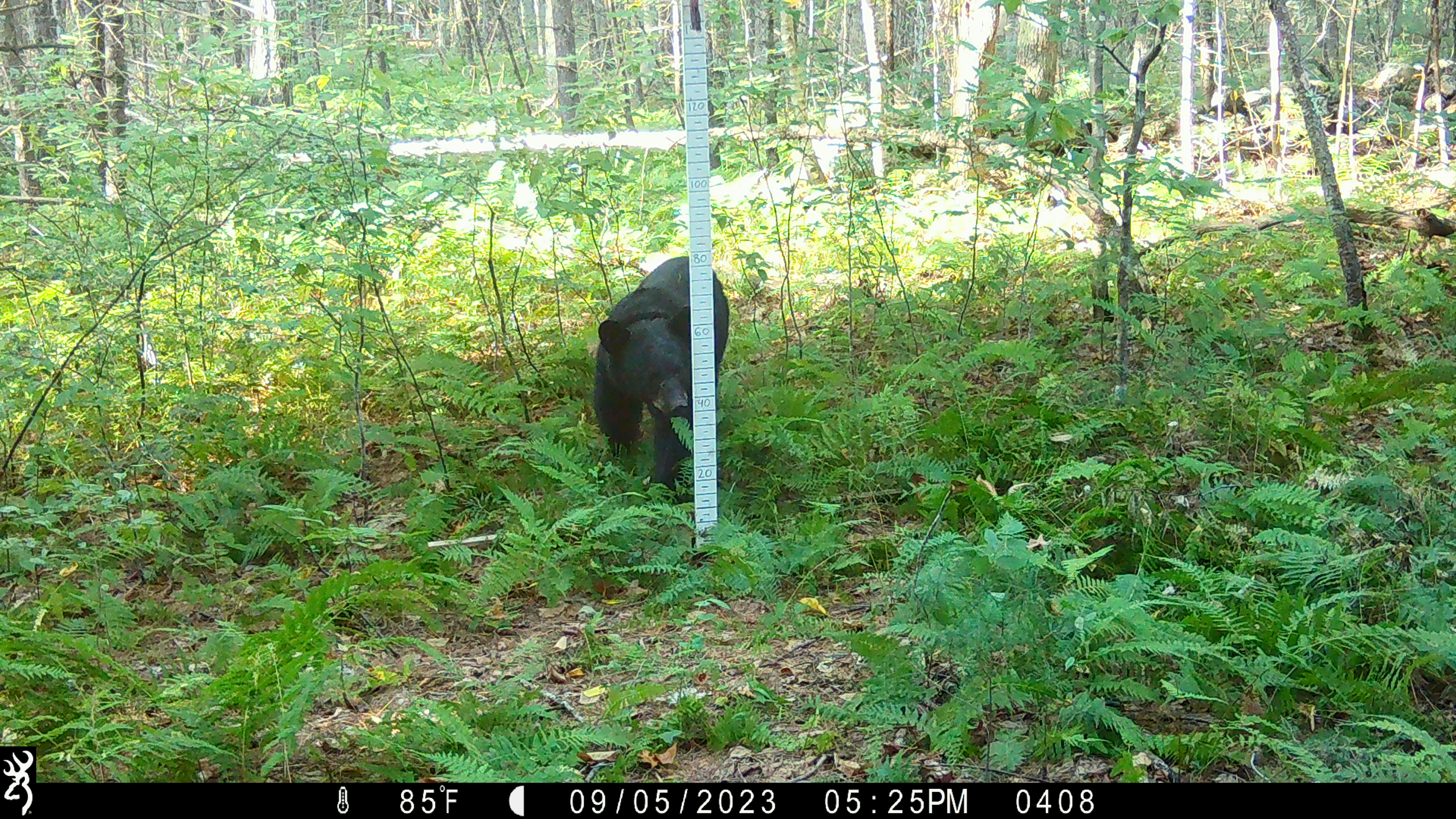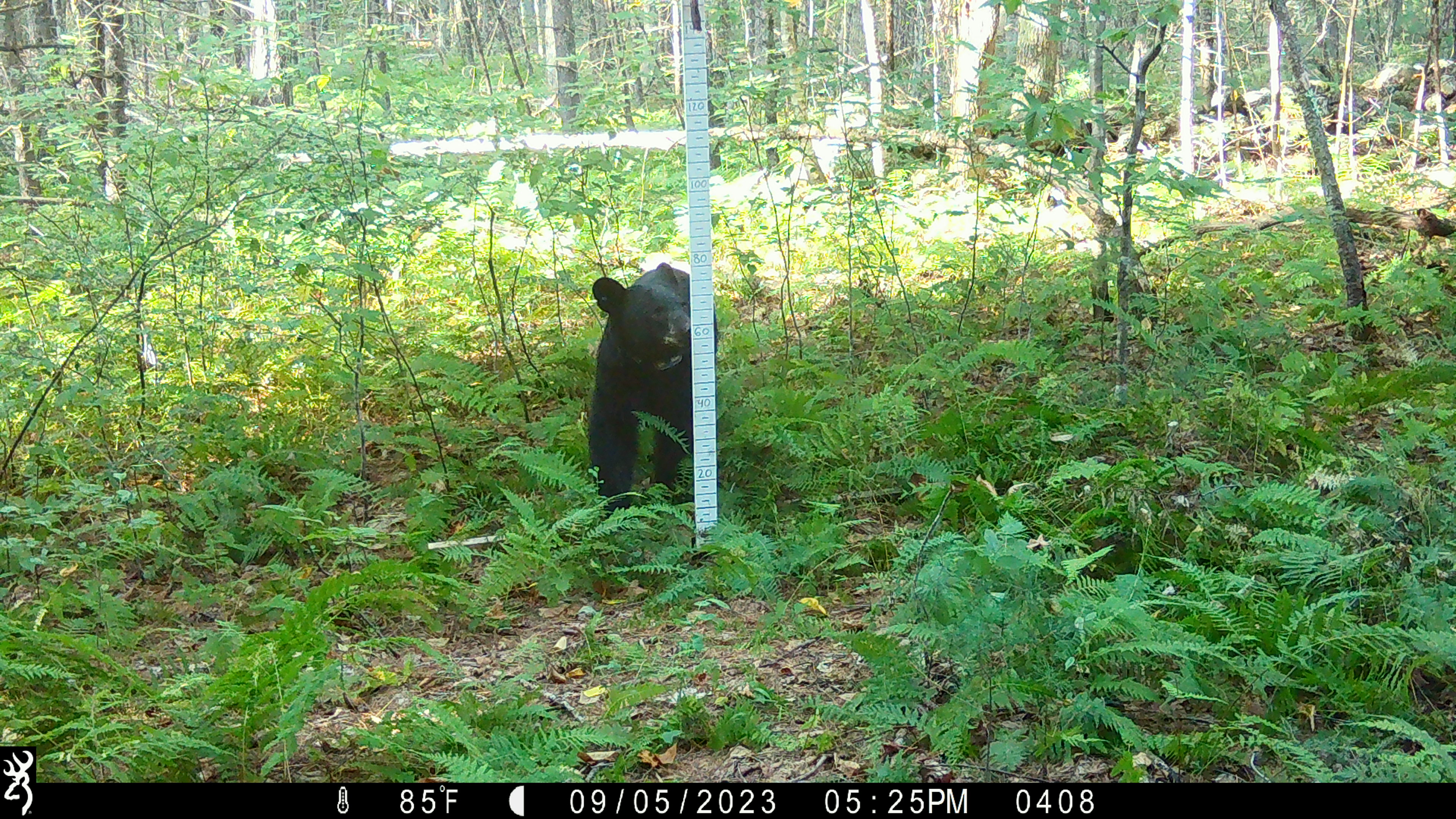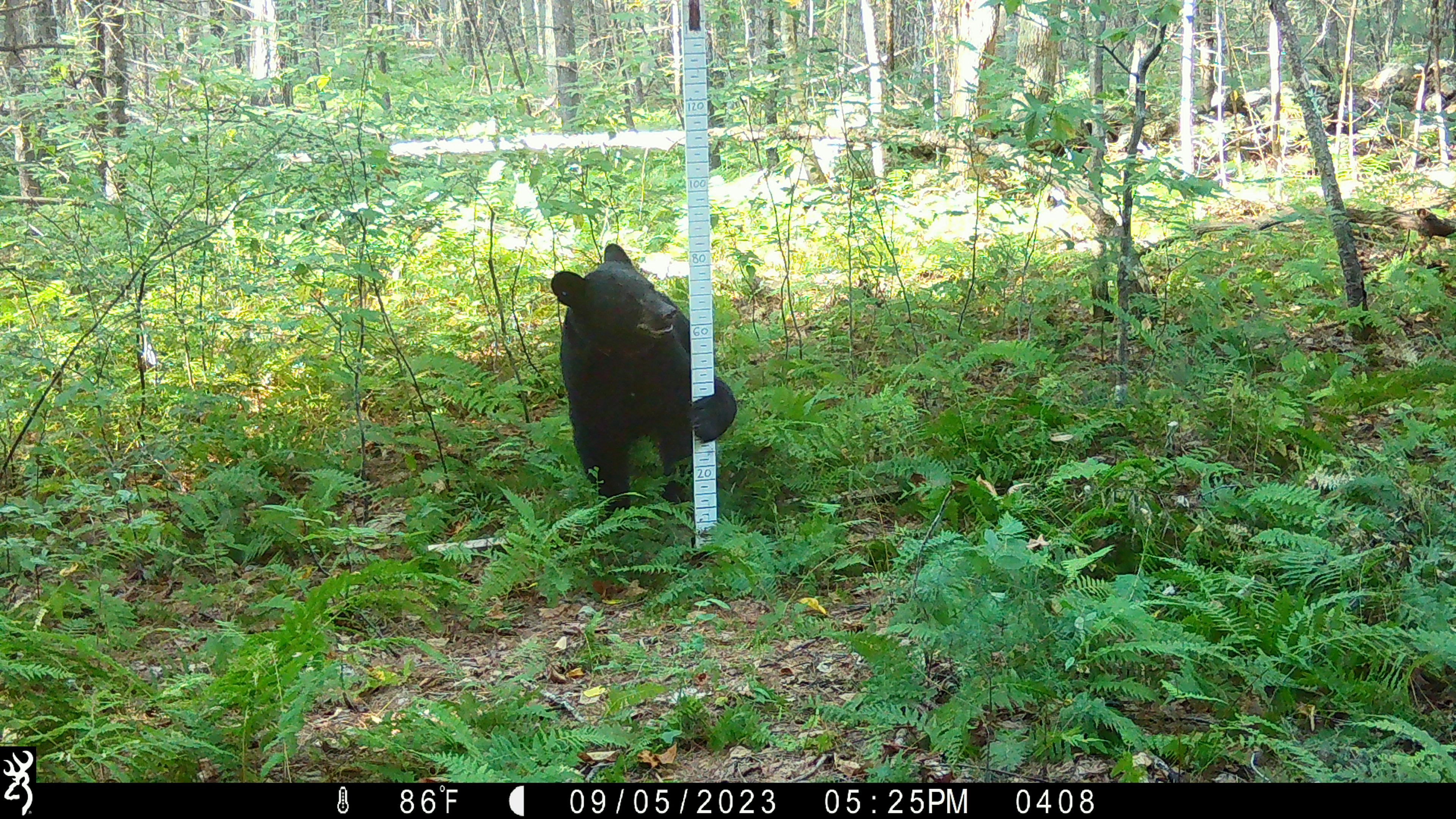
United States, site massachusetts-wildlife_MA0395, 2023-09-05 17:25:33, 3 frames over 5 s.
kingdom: Animalia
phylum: Chordata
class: Mammalia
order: Carnivora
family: Ursidae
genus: Ursus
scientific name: Ursus americanus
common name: black bear